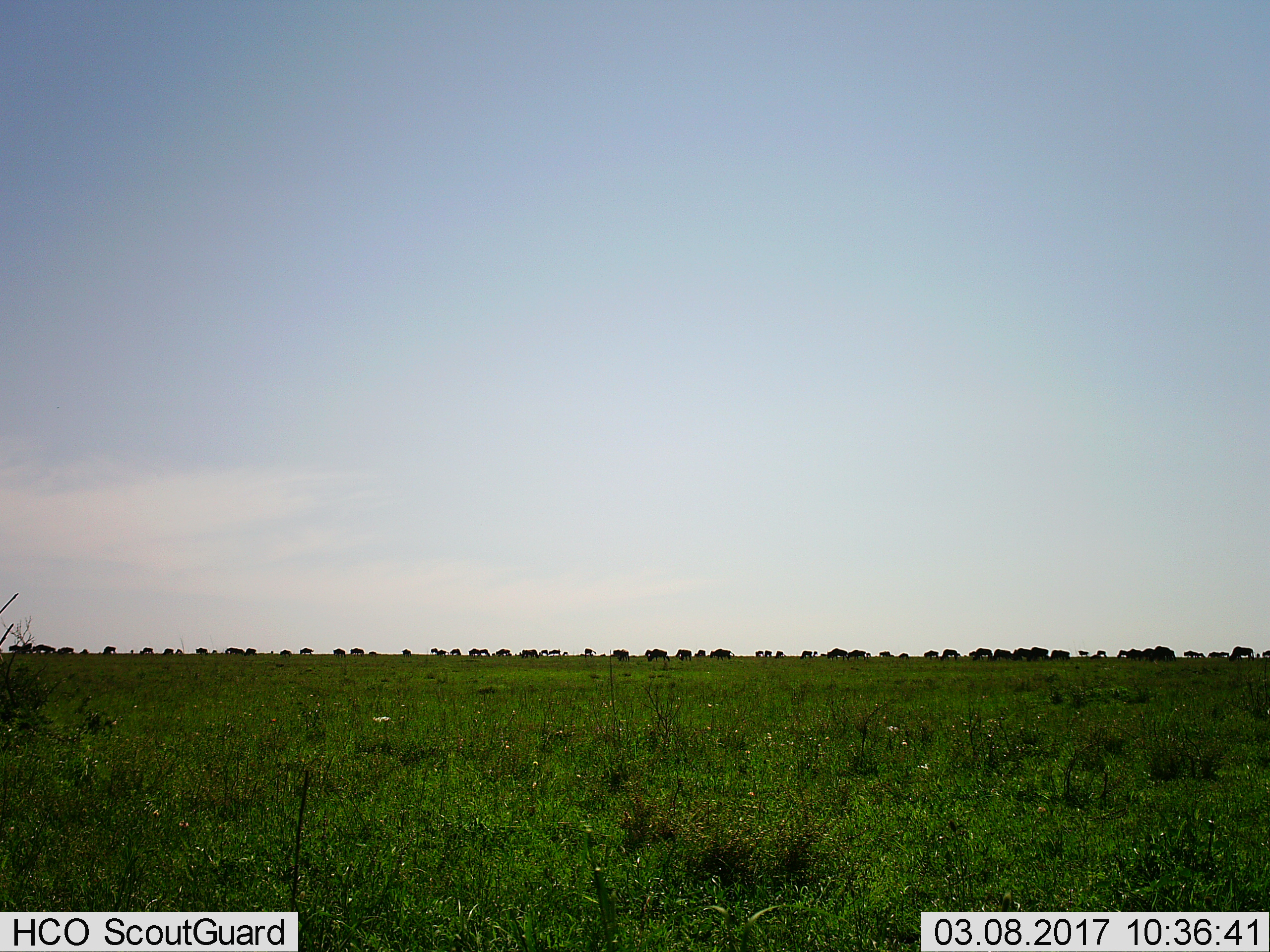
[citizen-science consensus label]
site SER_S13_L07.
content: unidentified animal